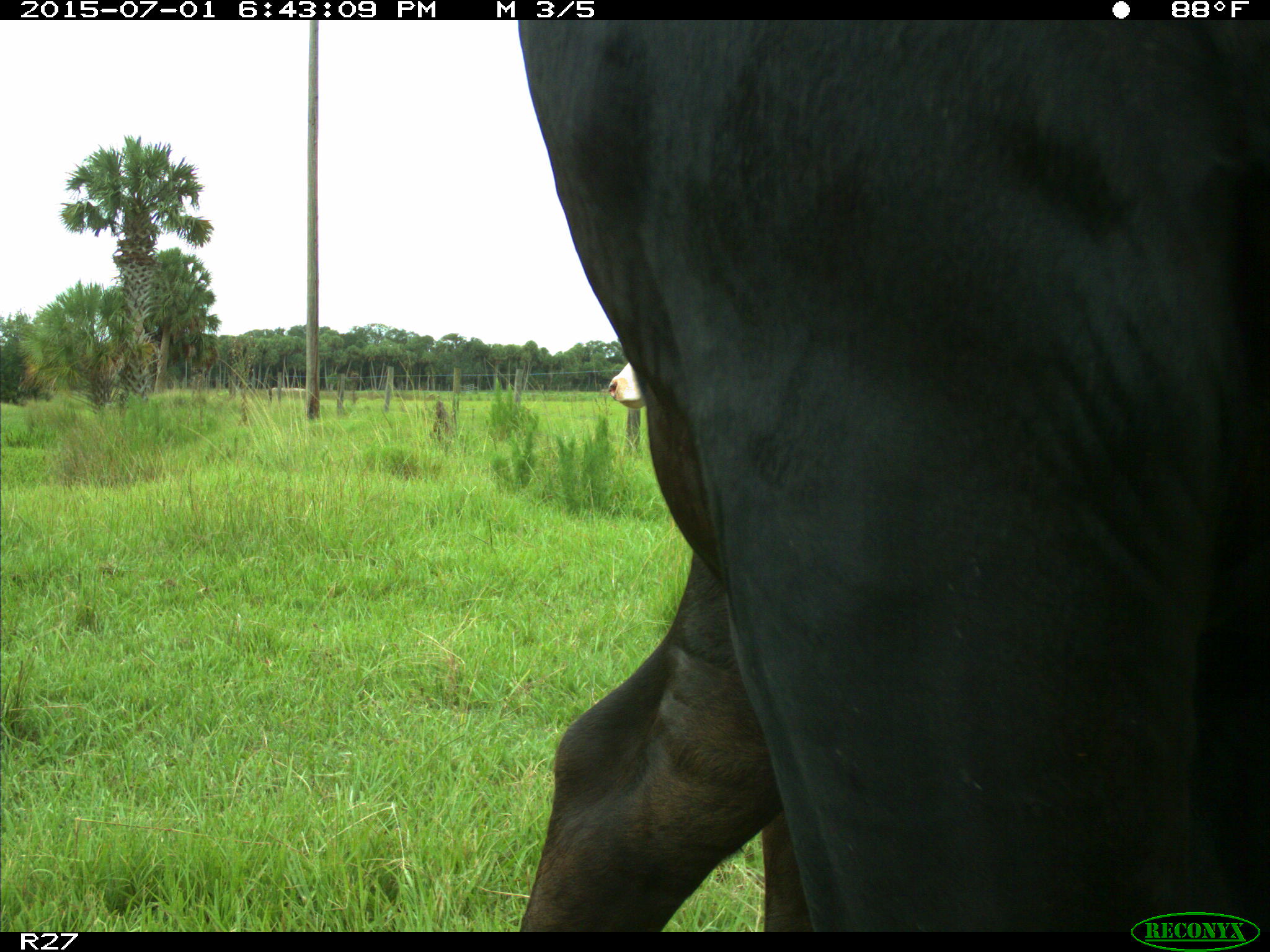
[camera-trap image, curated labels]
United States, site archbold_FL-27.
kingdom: Animalia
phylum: Chordata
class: Mammalia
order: Artiodactyla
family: Bovidae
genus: Bos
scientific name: Bos taurus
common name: domestic cow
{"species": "Bos taurus (domestic cow)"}